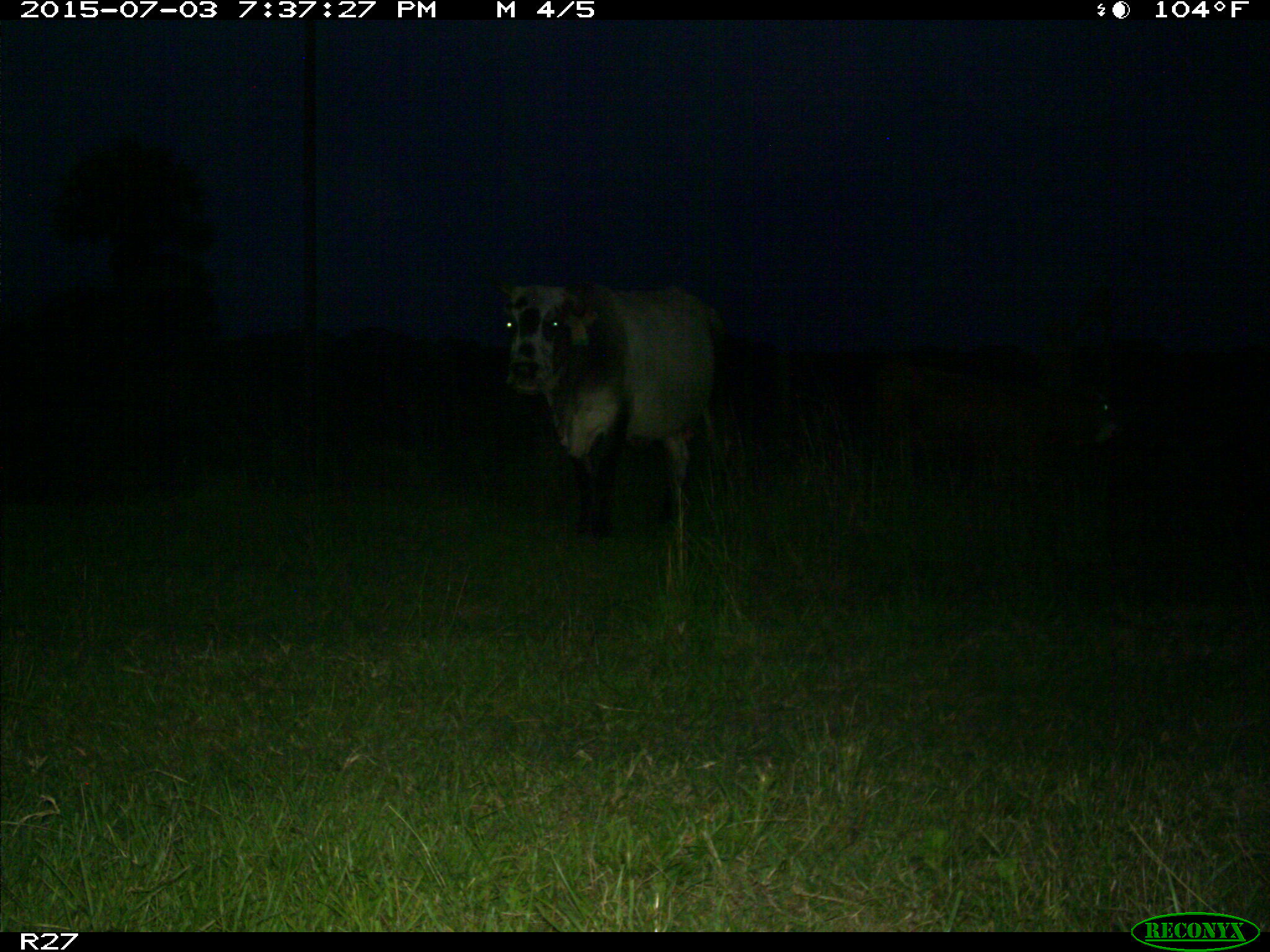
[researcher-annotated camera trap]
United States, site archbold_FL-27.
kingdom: Animalia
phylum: Chordata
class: Mammalia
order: Artiodactyla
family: Bovidae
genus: Bos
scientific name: Bos taurus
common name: domestic cow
Bos taurus (domestic cow).